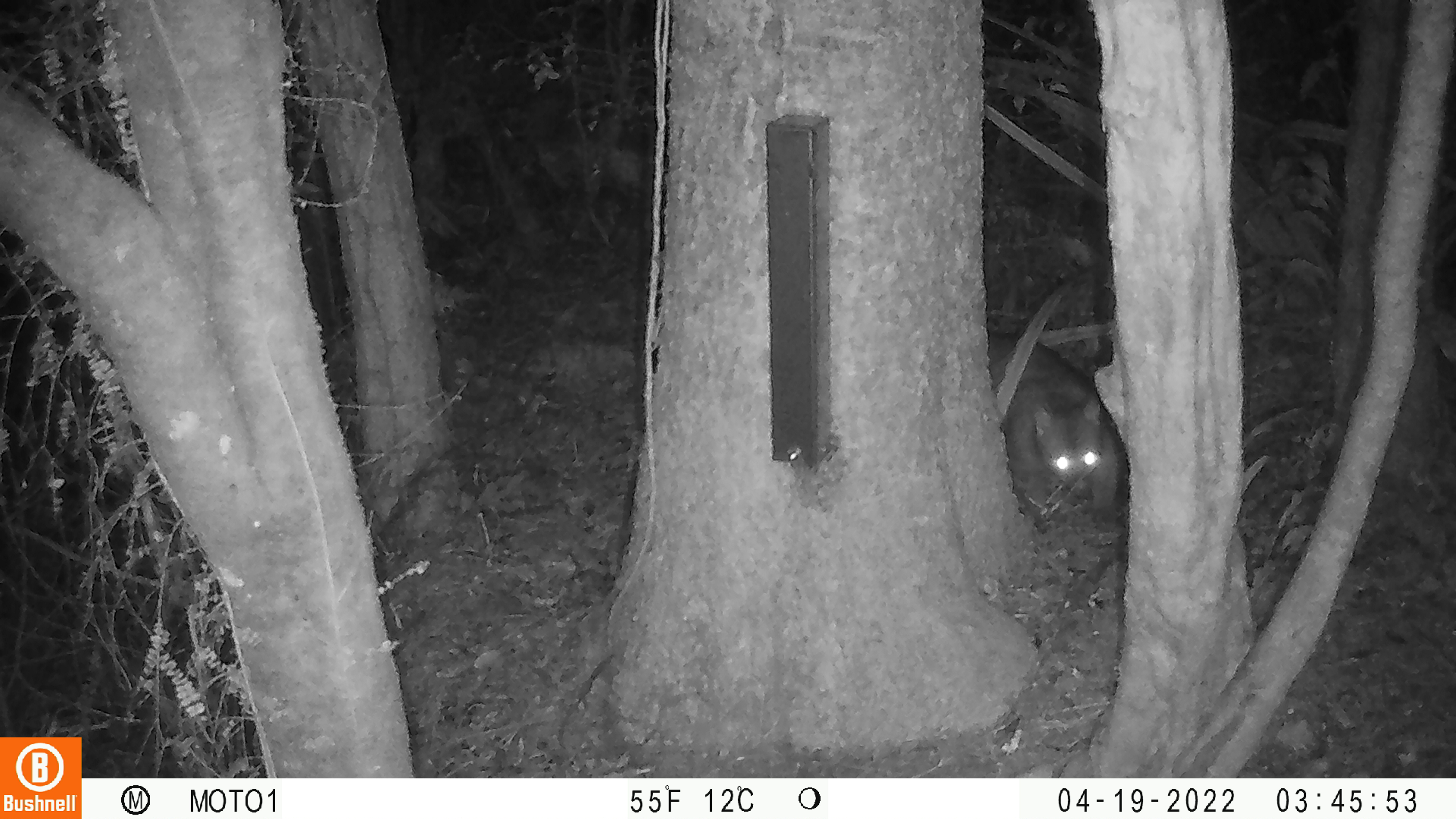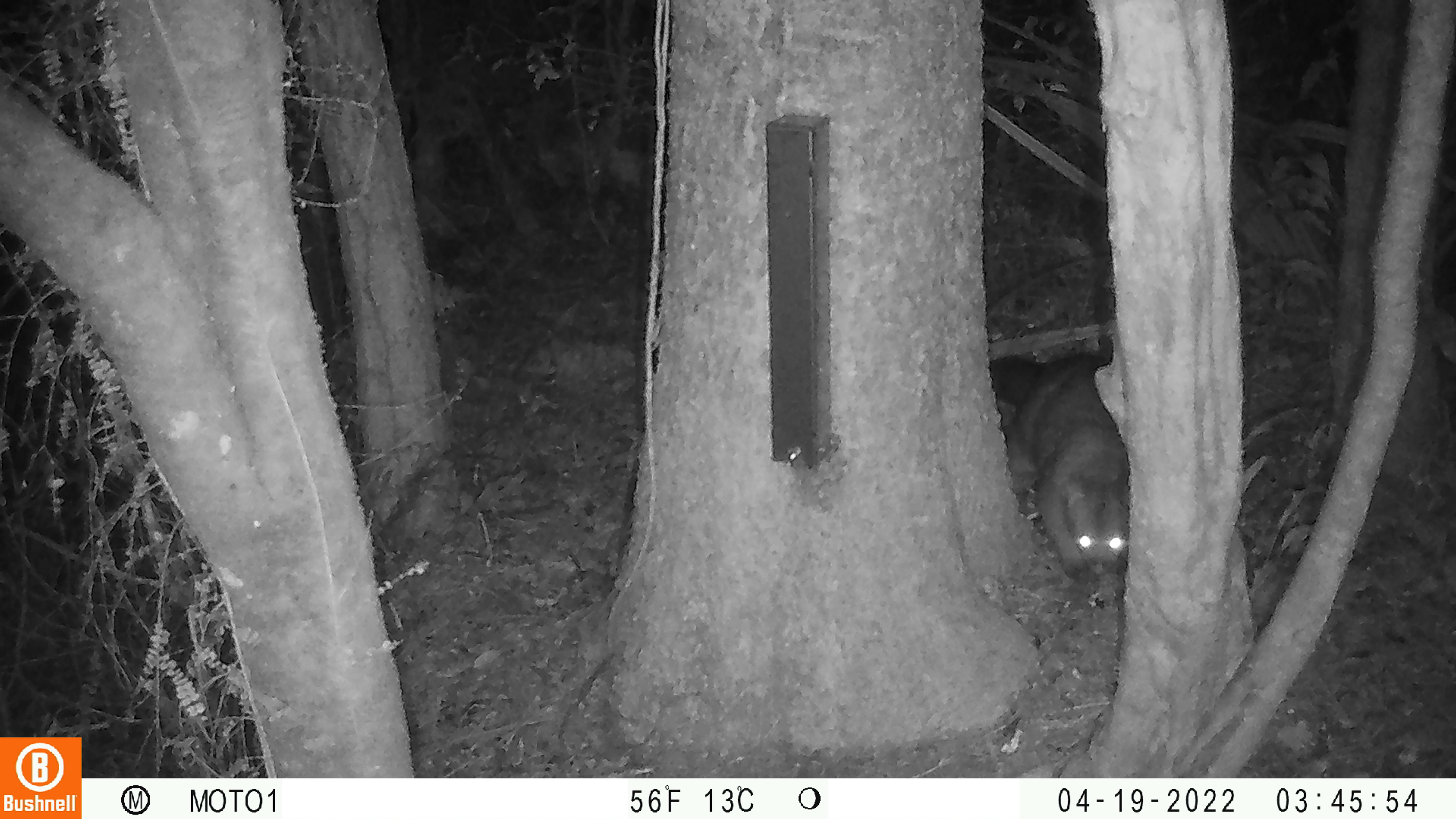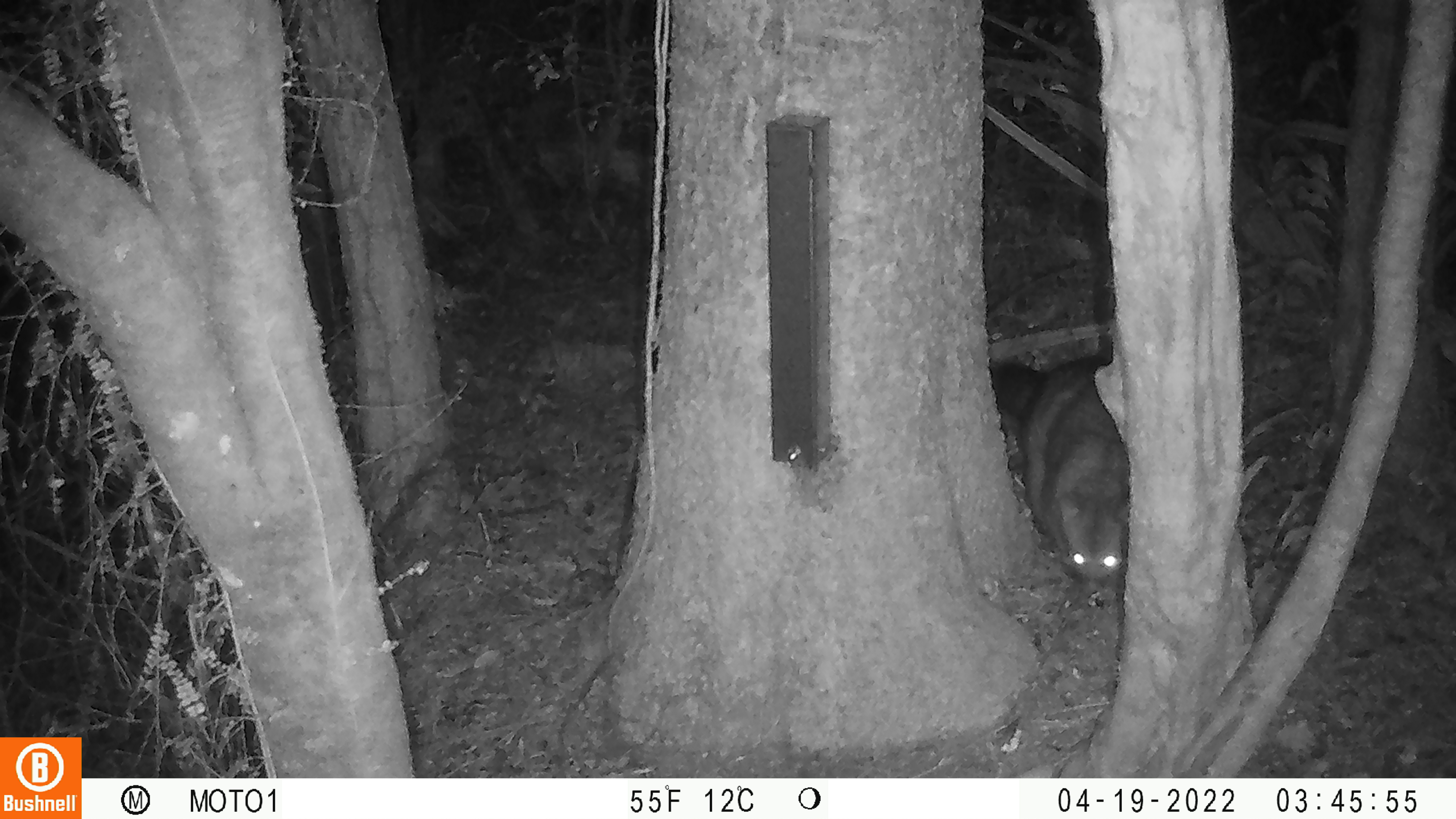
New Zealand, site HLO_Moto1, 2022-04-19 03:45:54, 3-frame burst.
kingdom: Animalia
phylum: Chordata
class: Mammalia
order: Diprotodontia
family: Phalangeridae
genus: Trichosurus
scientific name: Trichosurus vulpecula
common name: common brushtail possum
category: possum